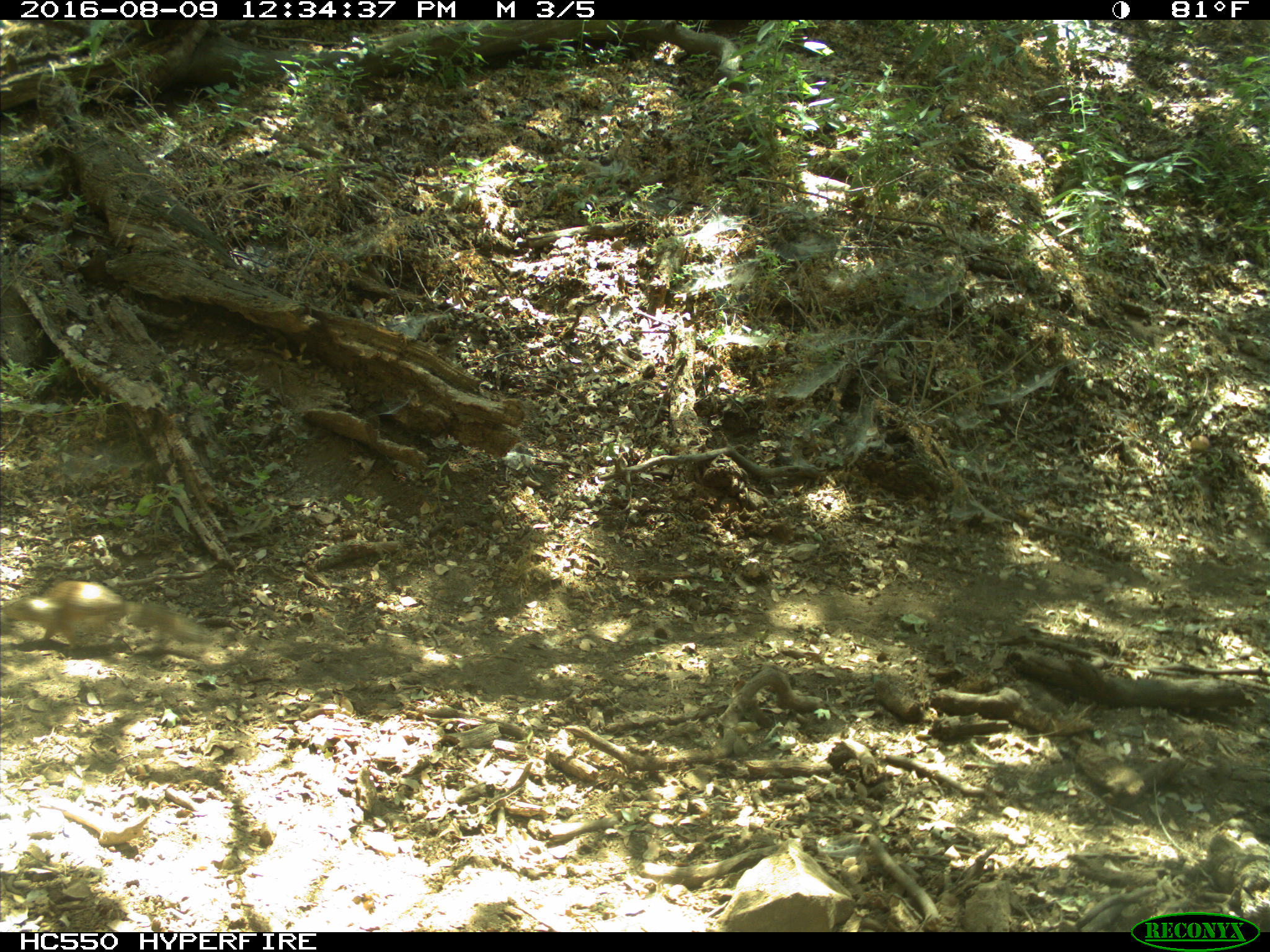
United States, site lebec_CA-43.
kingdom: Animalia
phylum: Chordata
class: Mammalia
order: Rodentia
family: Sciuridae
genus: Otospermophilus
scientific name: Otospermophilus beecheyi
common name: california ground squirrel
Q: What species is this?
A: Otospermophilus beecheyi (california ground squirrel).